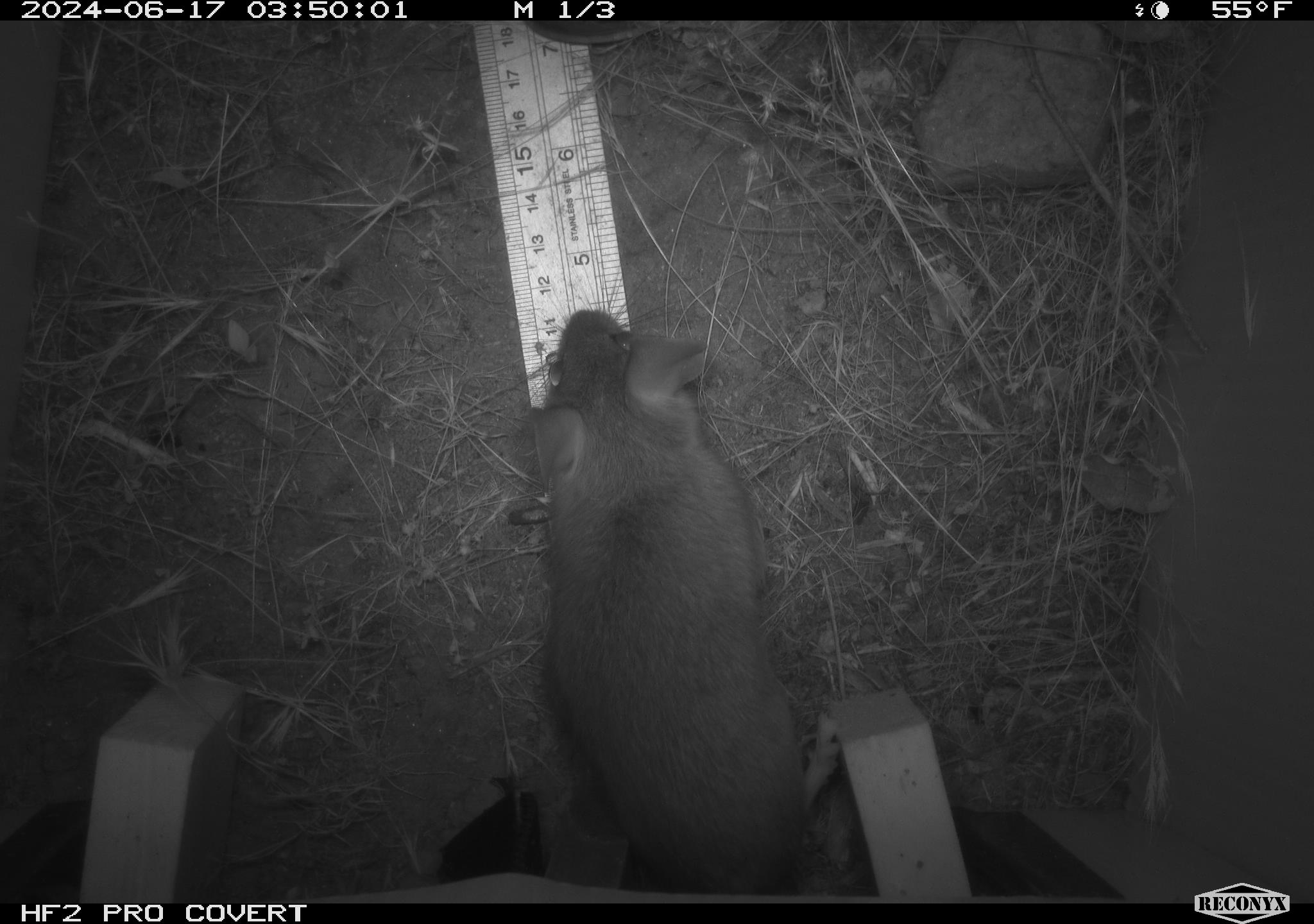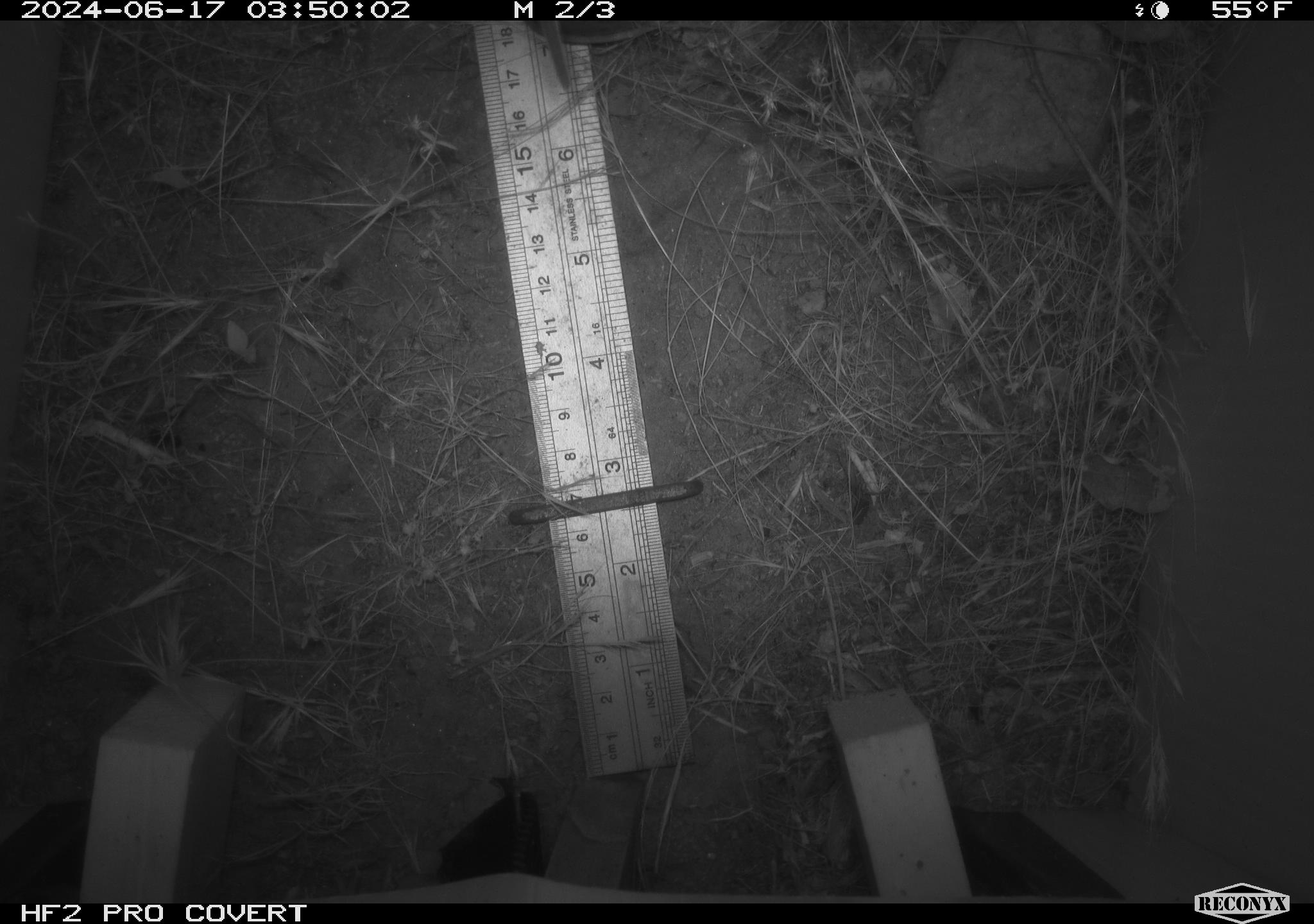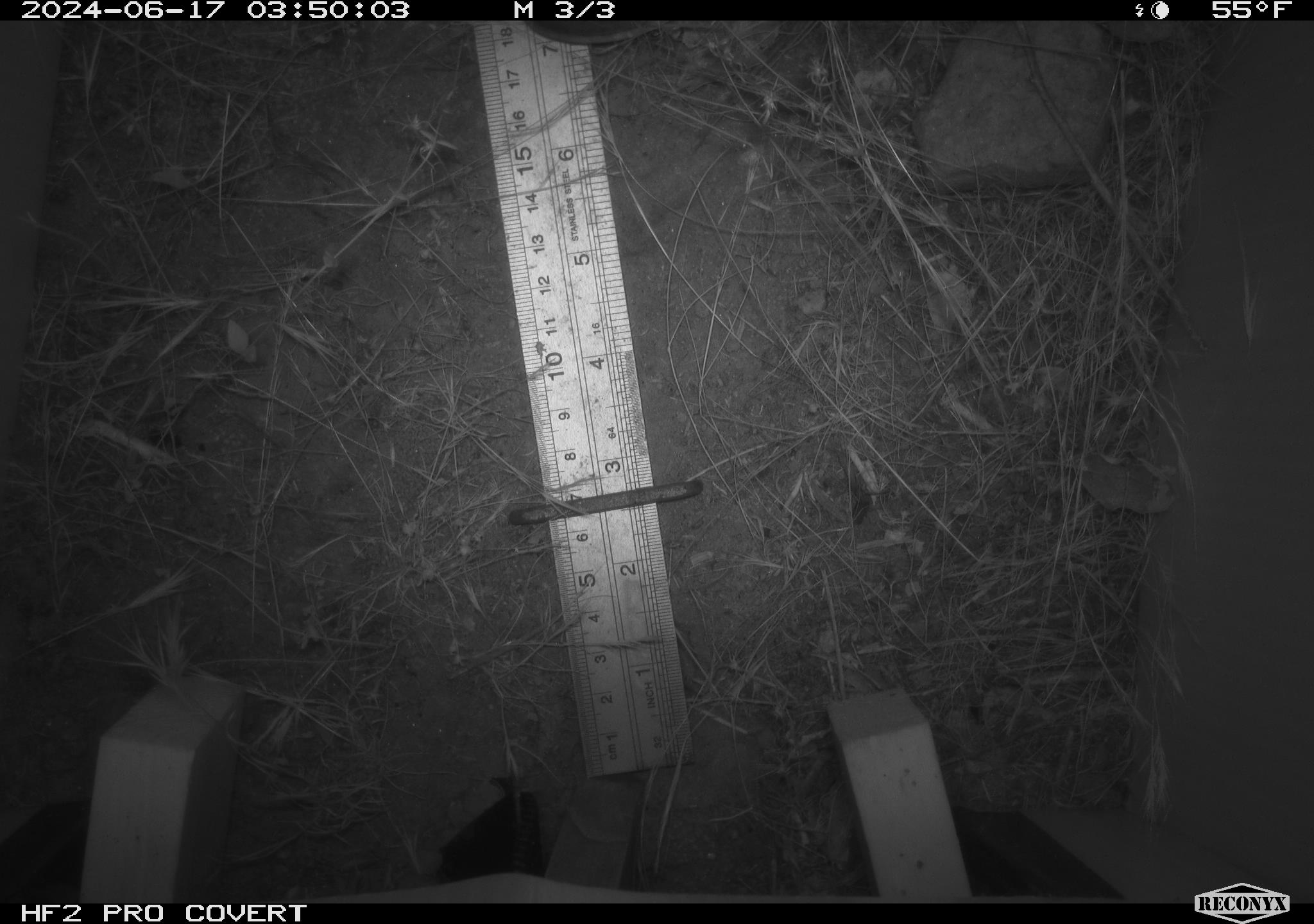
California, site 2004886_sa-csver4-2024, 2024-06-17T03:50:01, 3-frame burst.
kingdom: Animalia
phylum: Chordata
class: Mammalia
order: Rodentia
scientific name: Rodentia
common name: woodrat or rat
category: woodrat or rat species